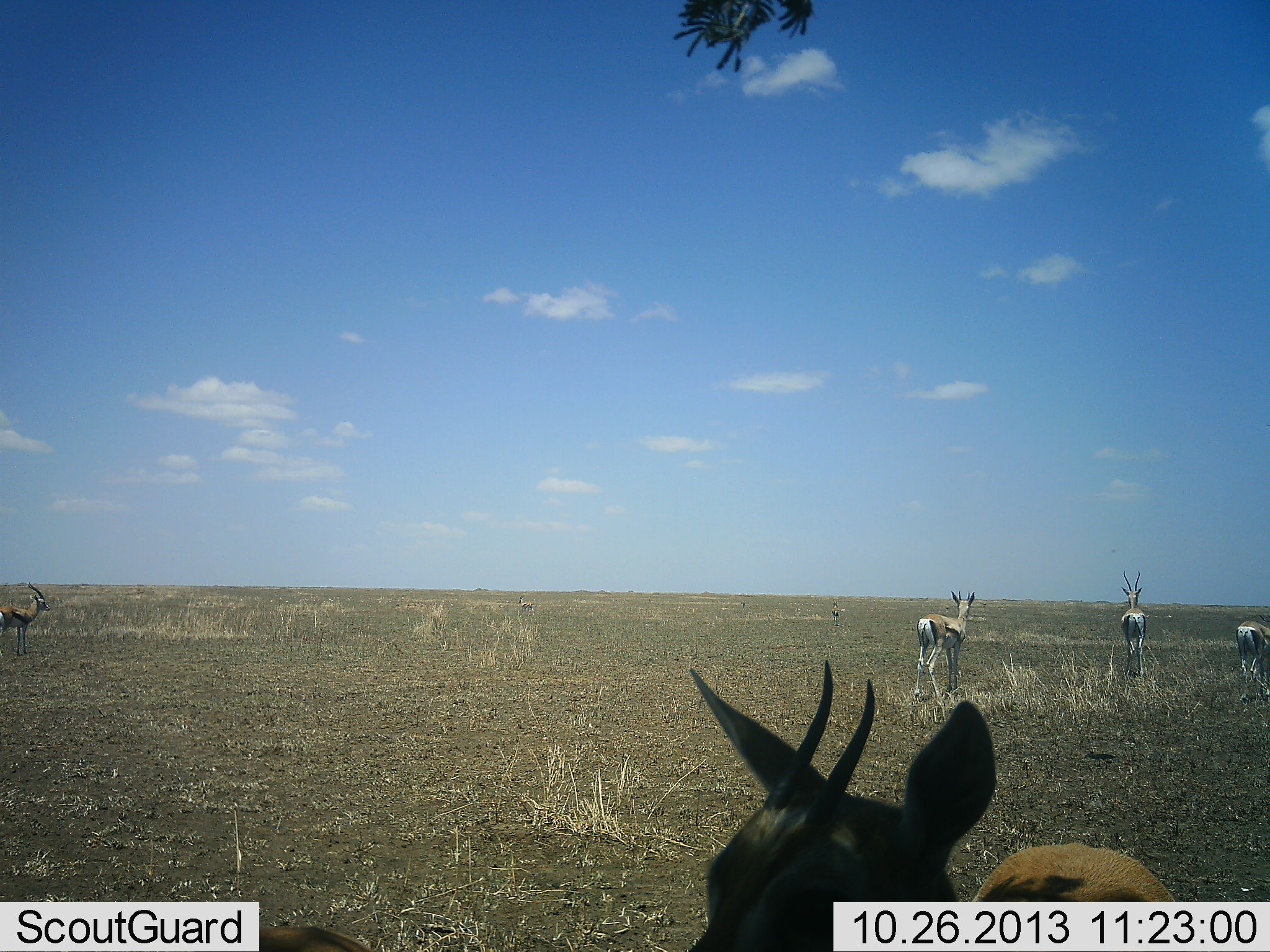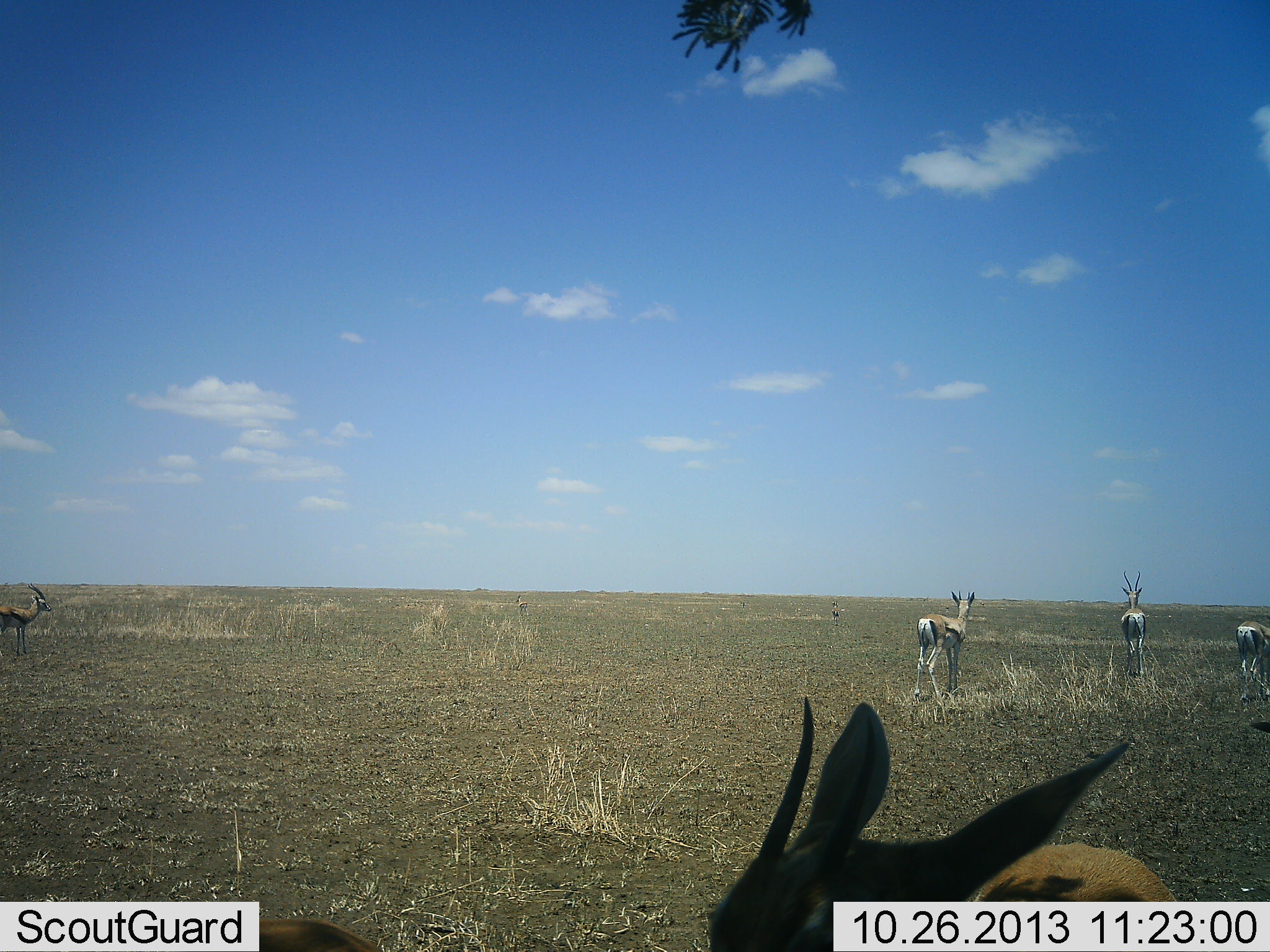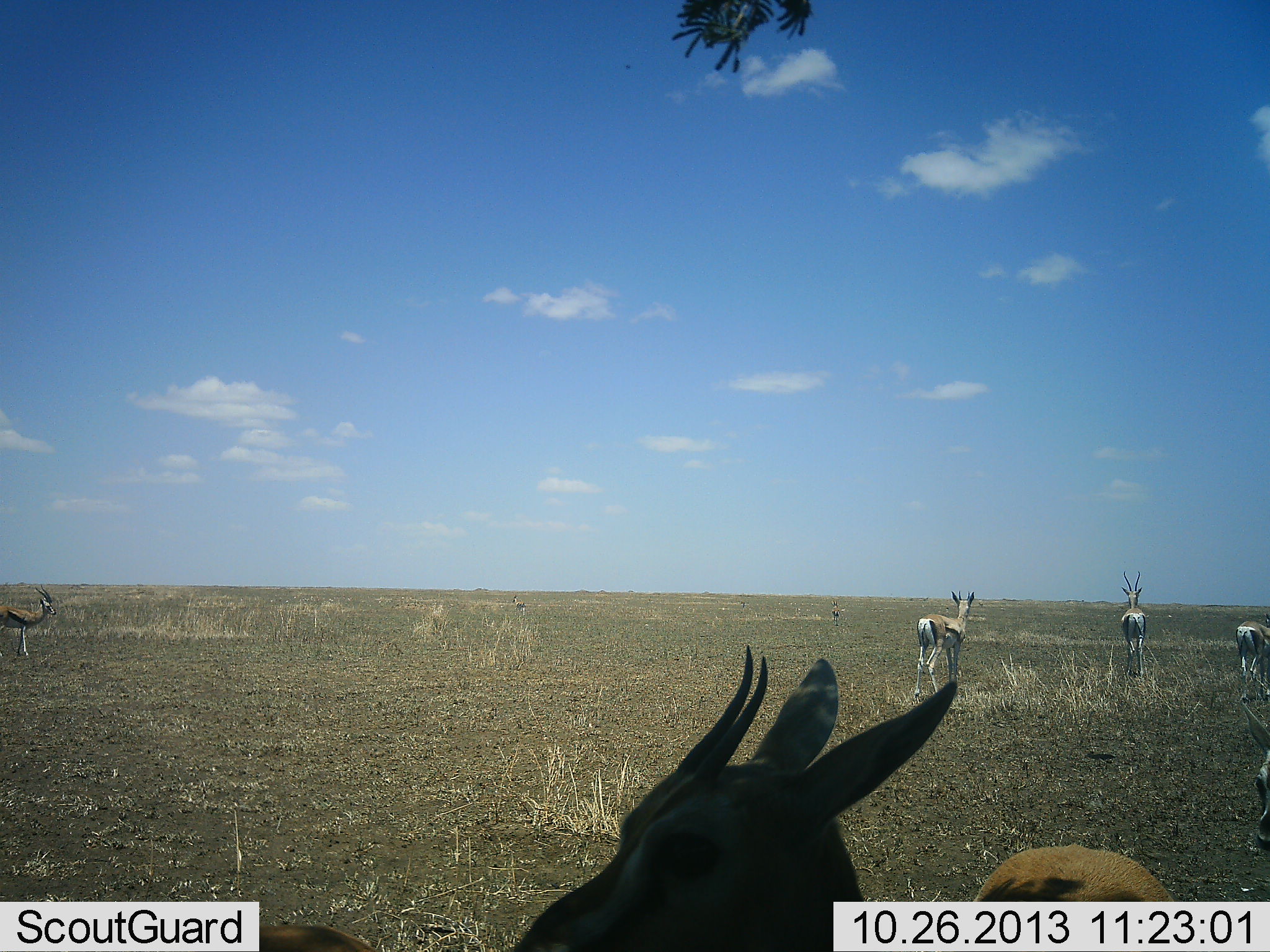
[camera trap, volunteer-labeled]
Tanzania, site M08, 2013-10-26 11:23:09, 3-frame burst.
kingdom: Animalia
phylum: Chordata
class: Mammalia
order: Artiodactyla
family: Bovidae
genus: Eudorcas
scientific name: Eudorcas thomsonii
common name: thomson's gazelle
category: gazellethomsons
Gazellethomsons (thomson's gazelle) (Eudorcas thomsonii), count 5. Behavior (volunteer vote fractions): standing 100%, resting 9%, moving 18%, interacting 0%. Young present (vote fraction): 9%. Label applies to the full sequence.